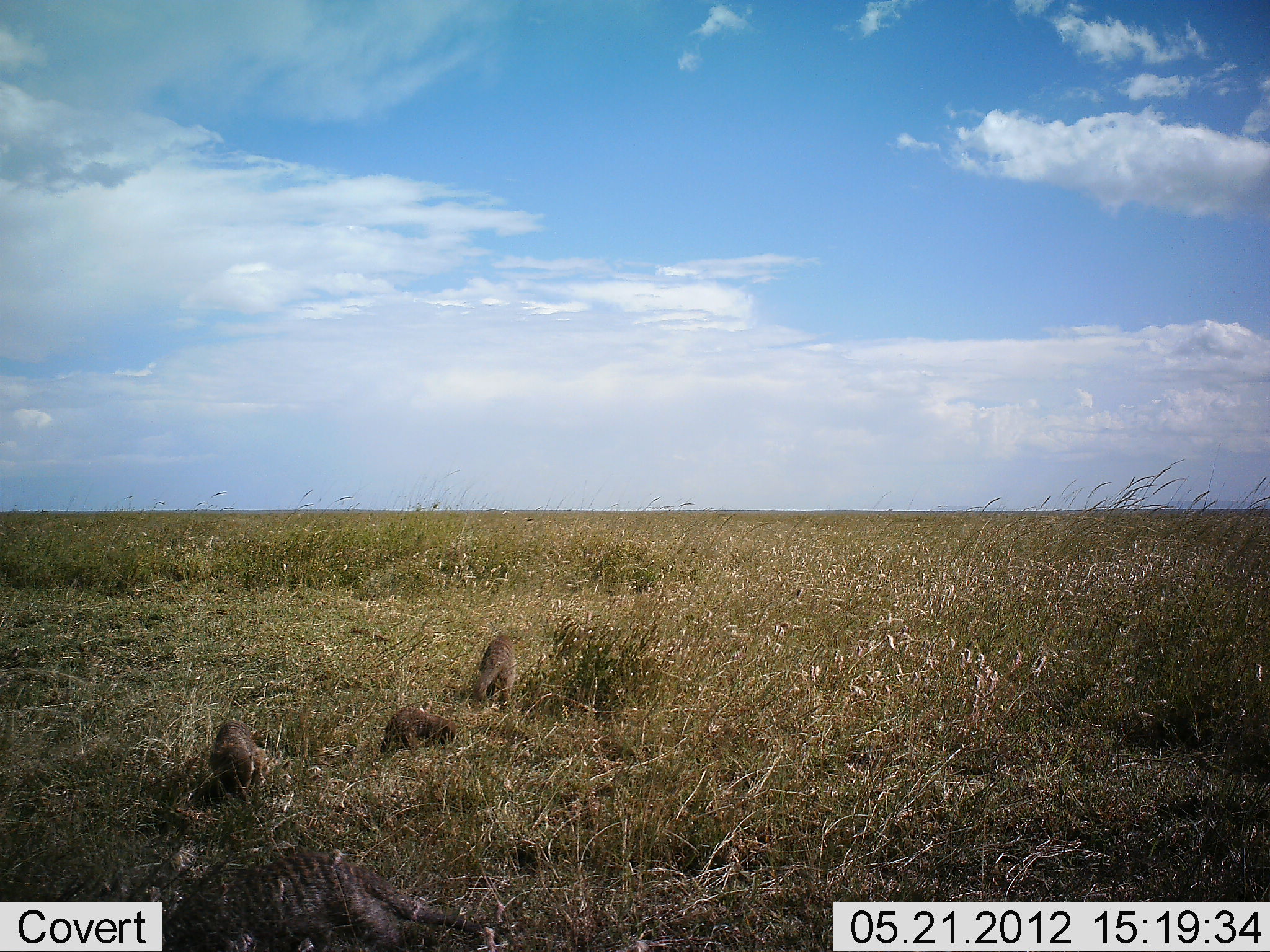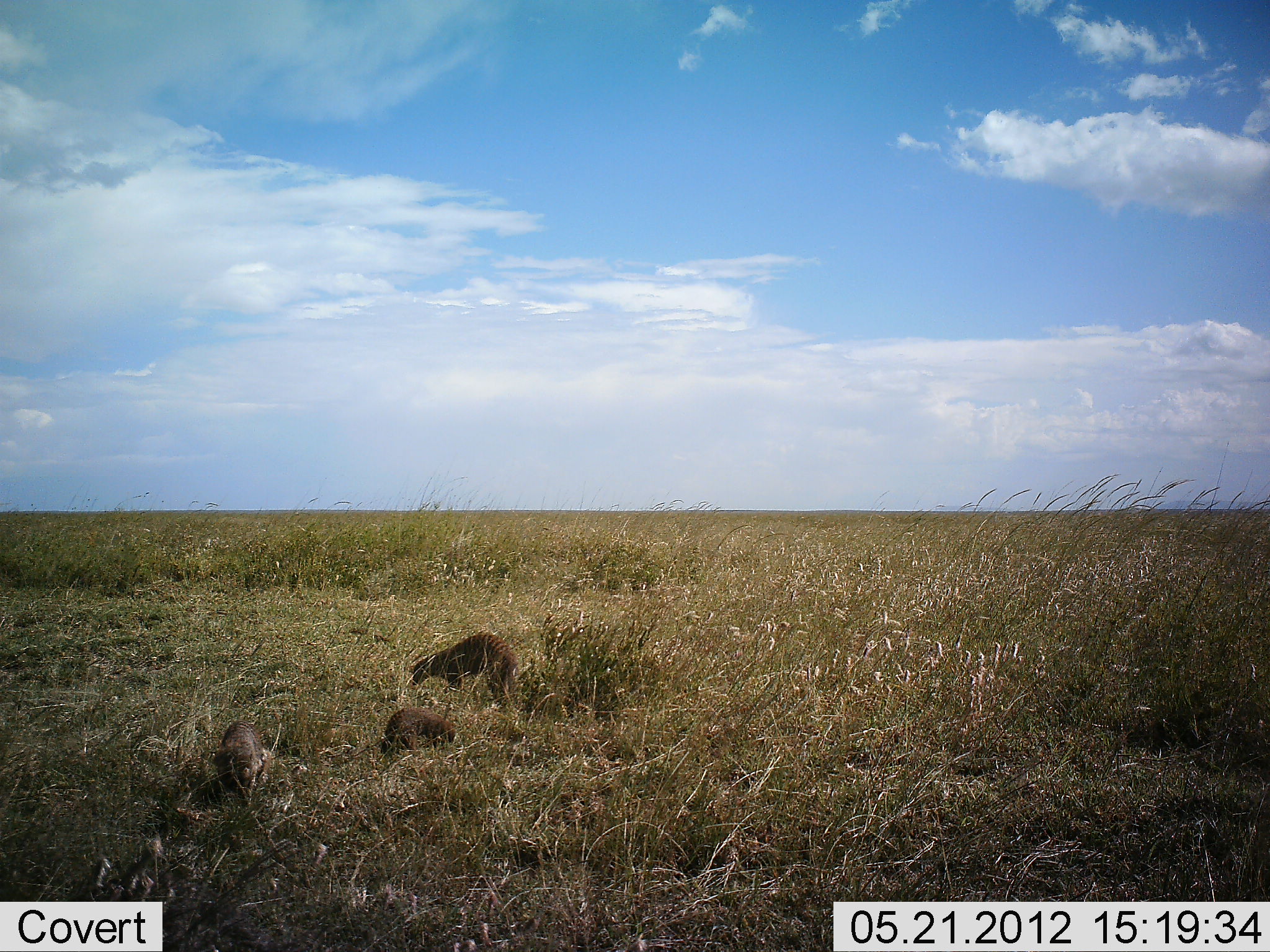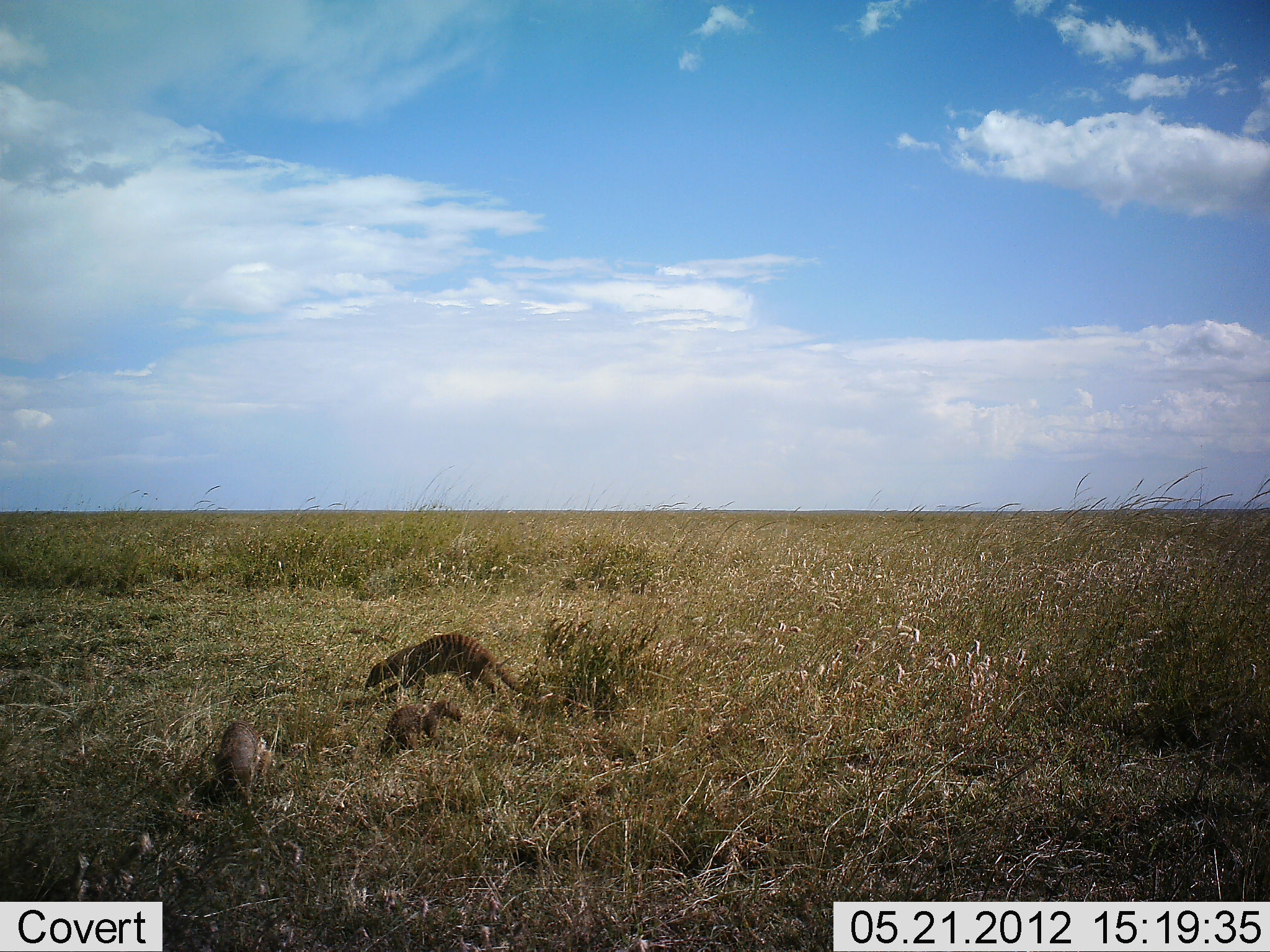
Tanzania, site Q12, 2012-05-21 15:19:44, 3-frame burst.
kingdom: Animalia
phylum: Chordata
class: Mammalia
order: Carnivora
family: Herpestidae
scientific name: Herpestidae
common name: mongoose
Mongoose (Herpestidae), count 3. Behavior (volunteer vote fractions): standing 40%, resting 0%, moving 70%, interacting 0%. Young present (vote fraction): 50%. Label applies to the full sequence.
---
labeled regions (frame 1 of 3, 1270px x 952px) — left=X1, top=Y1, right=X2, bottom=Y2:
animal: left=1, top=841, right=486, bottom=952; left=204, top=719, right=266, bottom=800; left=378, top=707, right=458, bottom=755; left=468, top=635, right=519, bottom=707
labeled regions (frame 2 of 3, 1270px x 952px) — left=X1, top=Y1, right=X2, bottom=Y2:
animal: left=411, top=631, right=521, bottom=709; left=210, top=720, right=275, bottom=803; left=380, top=707, right=456, bottom=754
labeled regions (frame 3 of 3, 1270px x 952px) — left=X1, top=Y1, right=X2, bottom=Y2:
animal: left=364, top=632, right=540, bottom=703; left=382, top=699, right=467, bottom=754; left=214, top=720, right=267, bottom=805